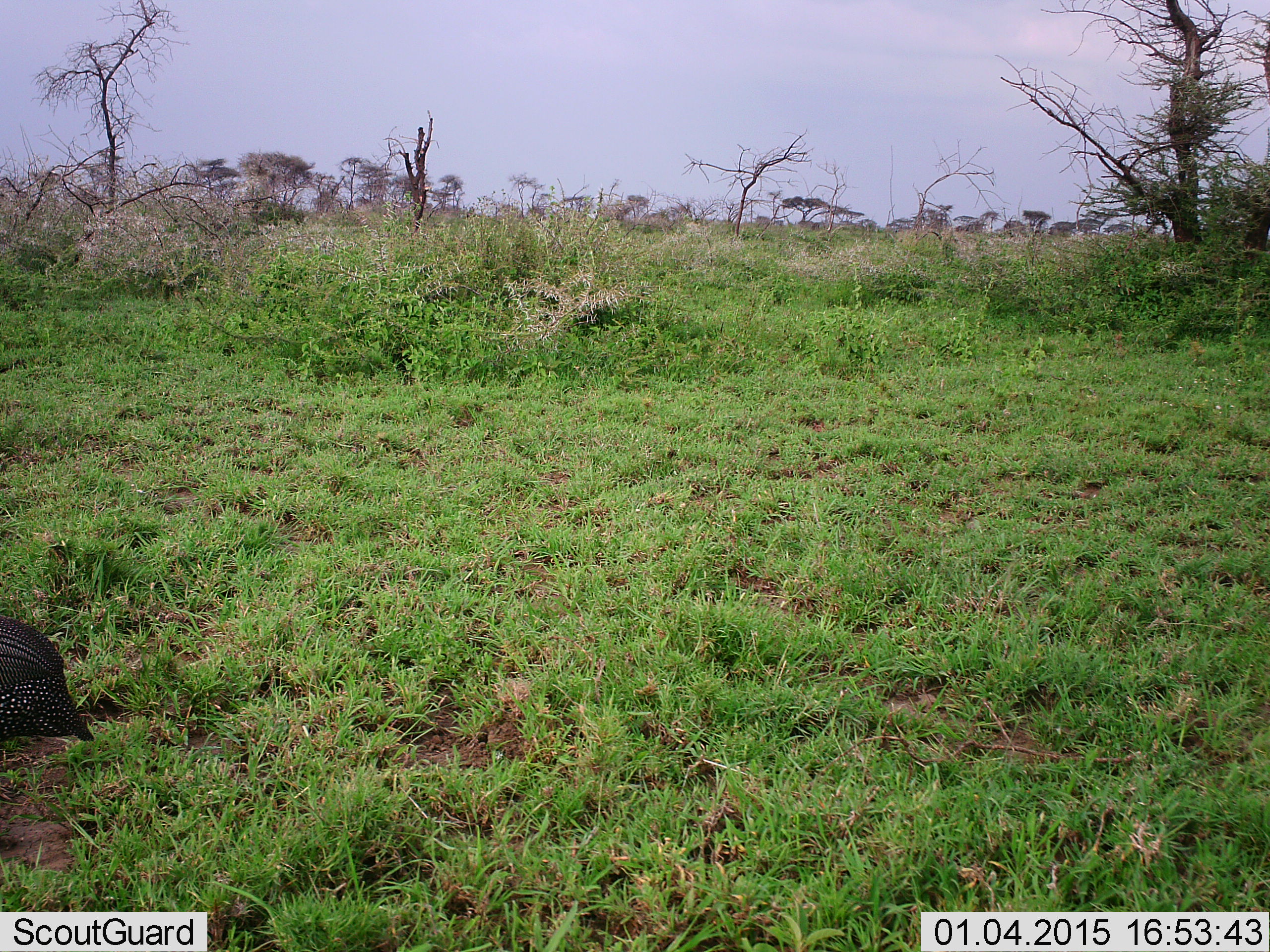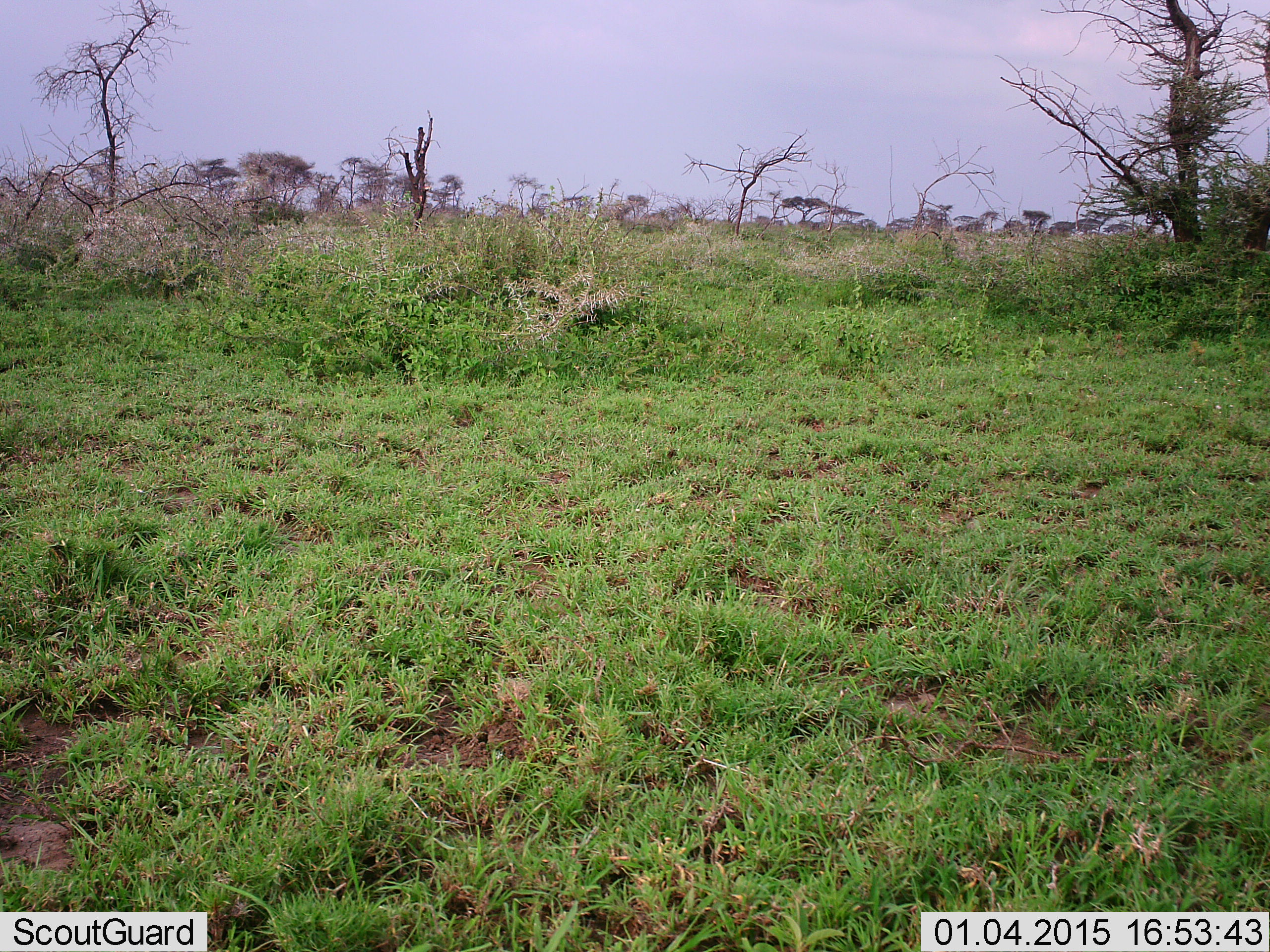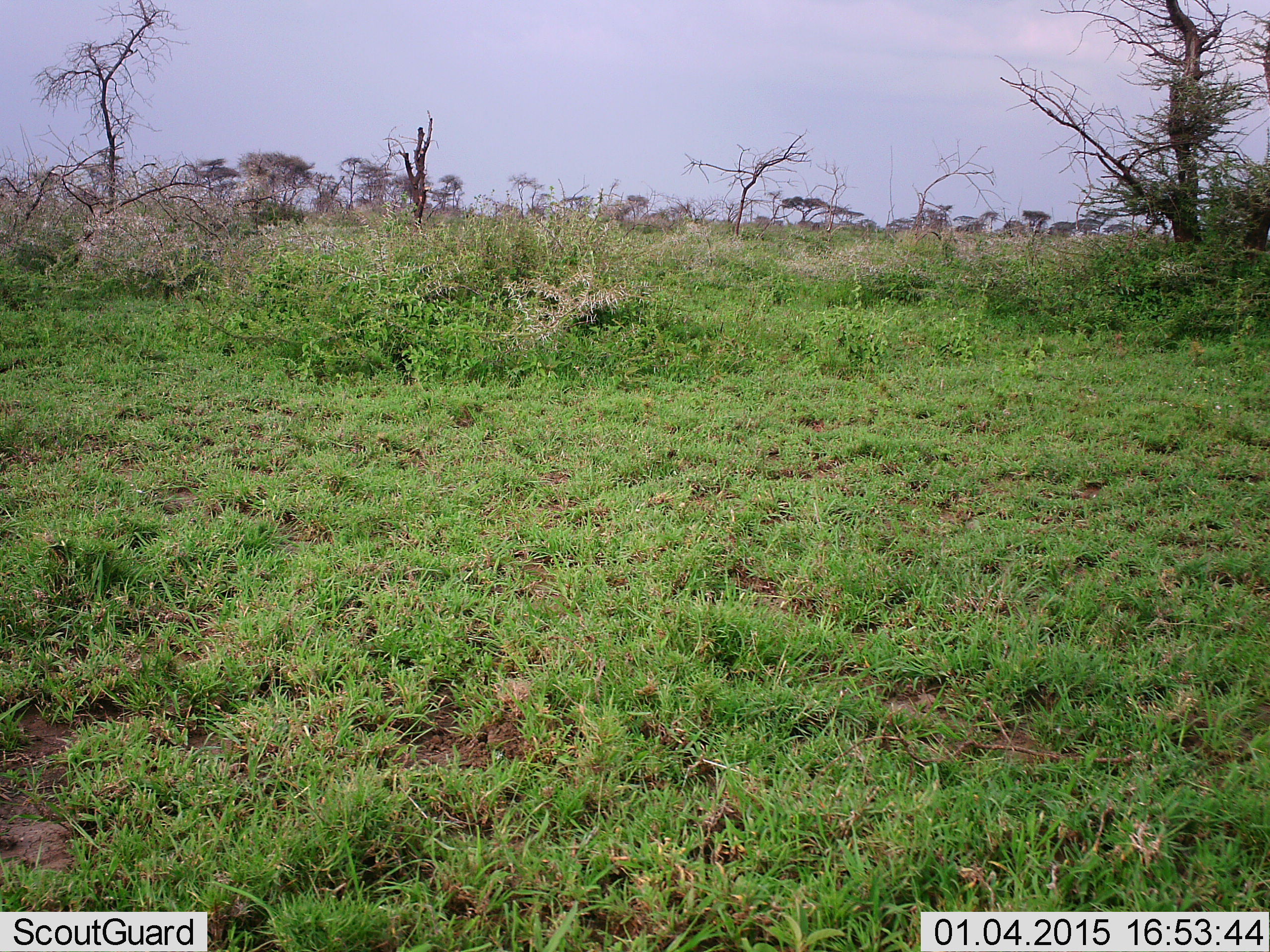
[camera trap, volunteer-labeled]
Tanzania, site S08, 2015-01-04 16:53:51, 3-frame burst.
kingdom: Animalia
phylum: Chordata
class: Aves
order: Galliformes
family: Numididae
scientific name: Numididae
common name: guinea fowl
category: guineafowl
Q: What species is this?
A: Guineafowl (guinea fowl) (Numididae).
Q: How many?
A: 1.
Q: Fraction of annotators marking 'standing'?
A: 9%.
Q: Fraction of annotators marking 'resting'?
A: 0%.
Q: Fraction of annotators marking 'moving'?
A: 91%.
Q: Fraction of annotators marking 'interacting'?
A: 0%.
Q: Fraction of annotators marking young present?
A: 0%.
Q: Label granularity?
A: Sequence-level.